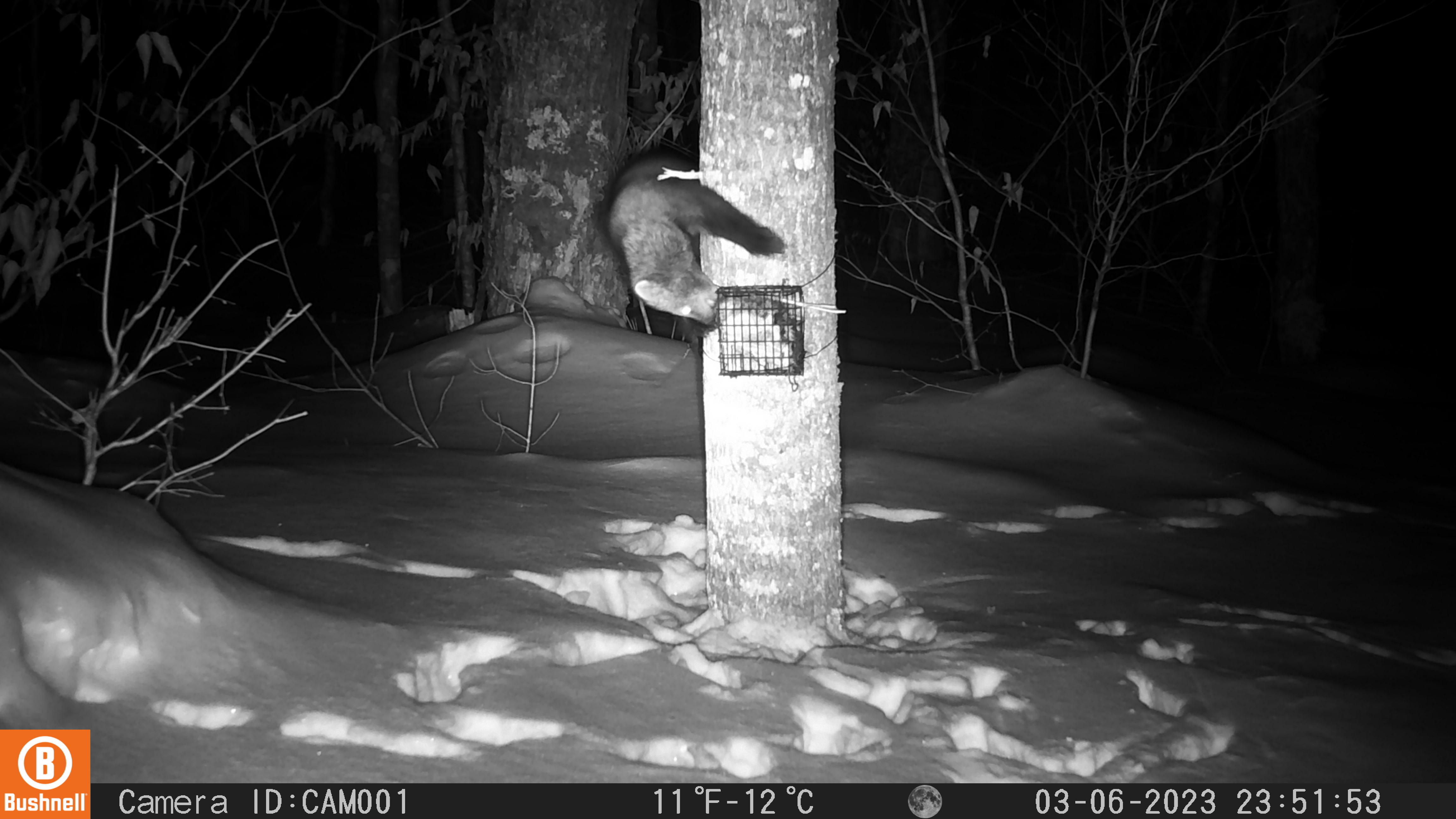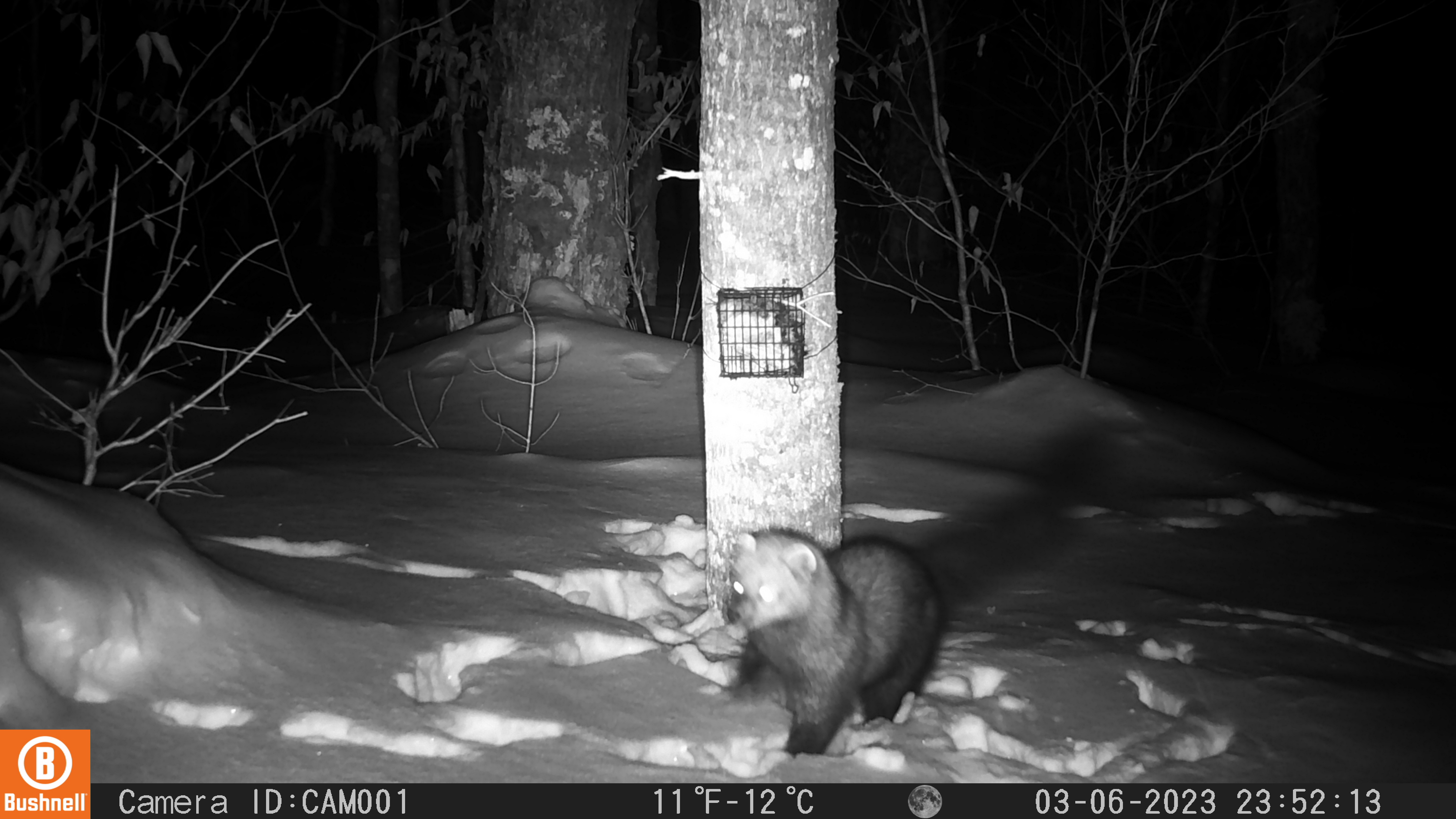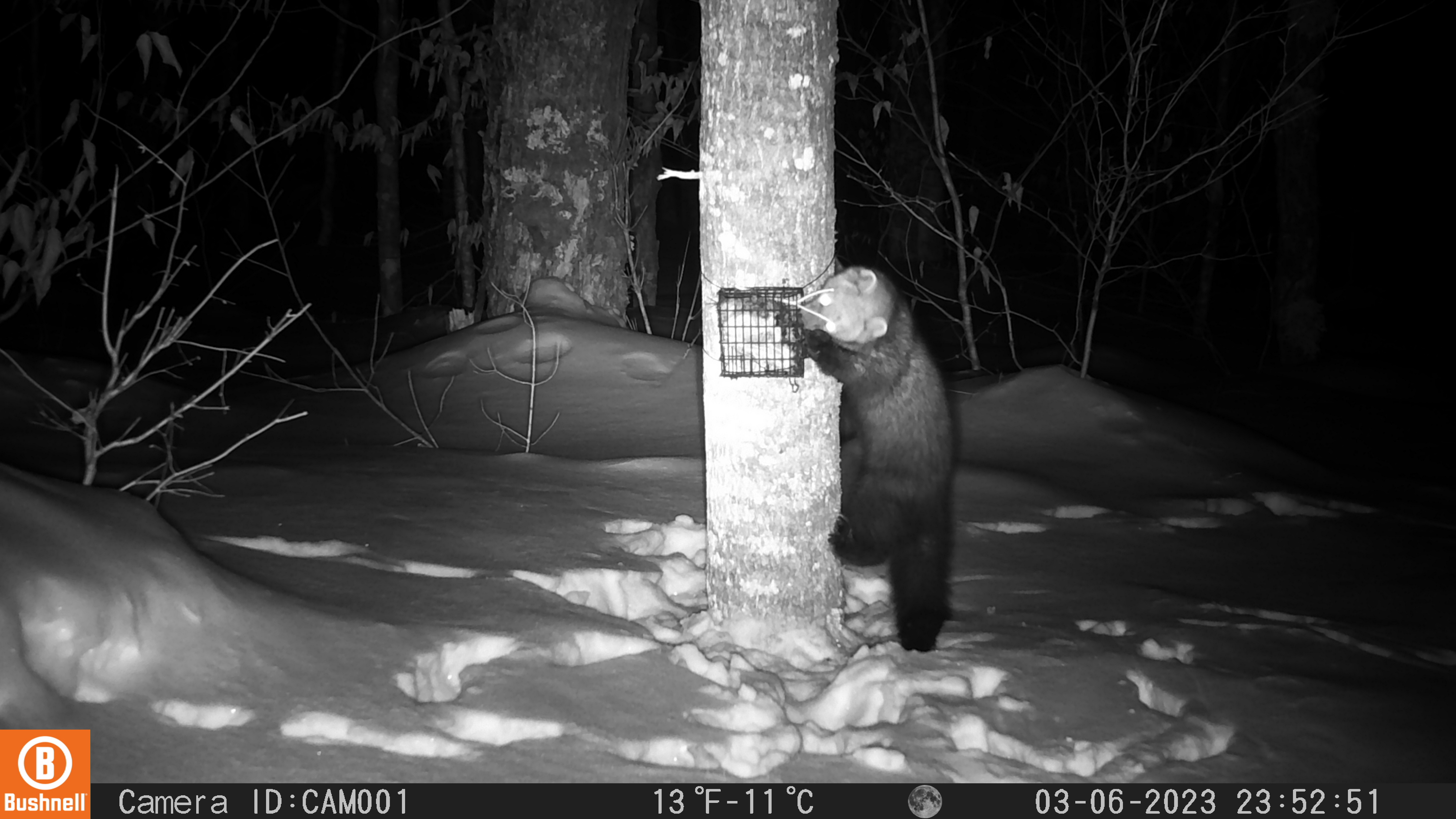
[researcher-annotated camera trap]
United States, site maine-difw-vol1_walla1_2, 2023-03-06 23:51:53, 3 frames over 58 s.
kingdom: Animalia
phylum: Chordata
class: Mammalia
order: Carnivora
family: Mustelidae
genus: Pekania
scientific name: Pekania pennanti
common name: fisher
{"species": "fisher (Pekania pennanti)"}